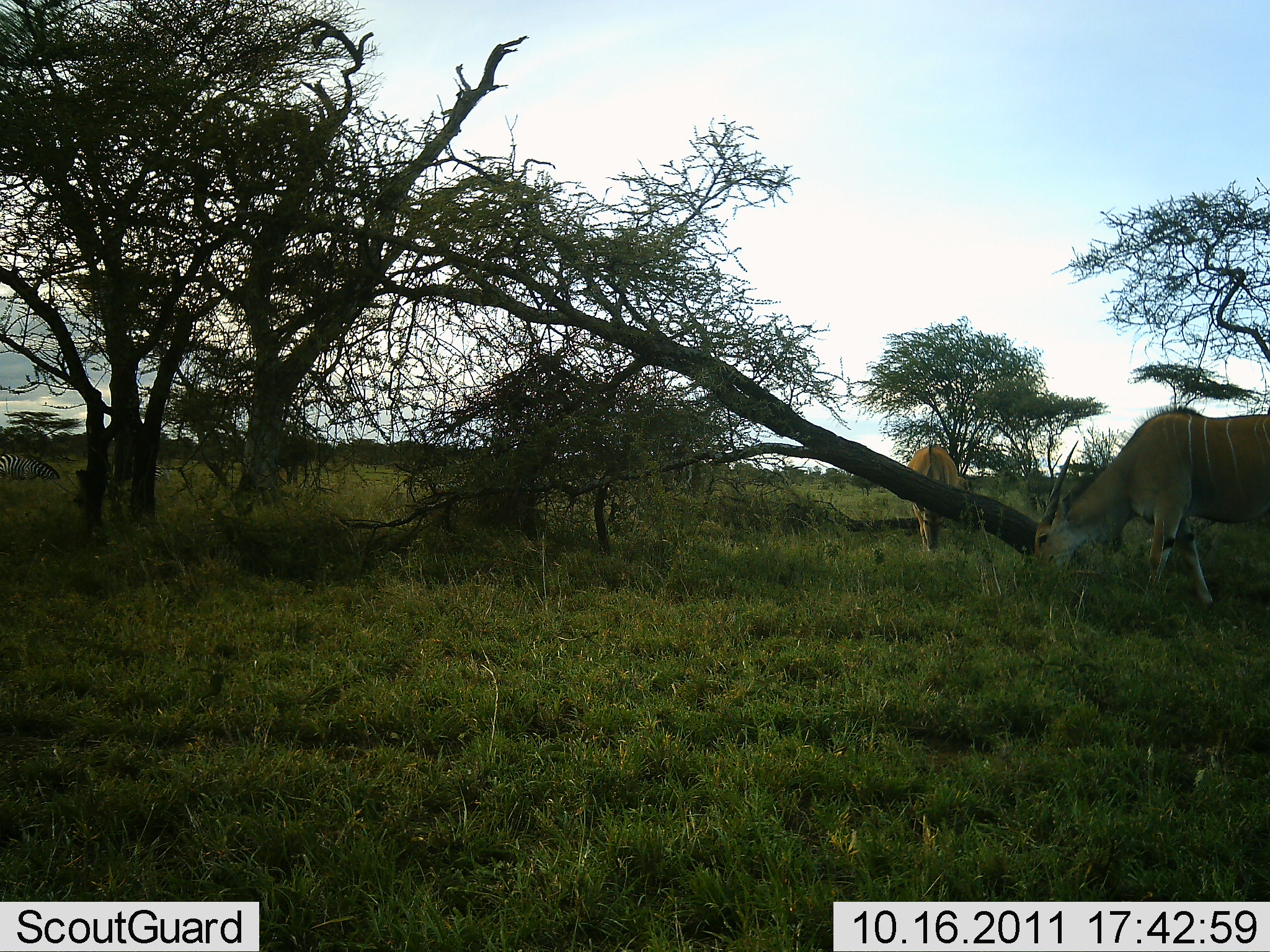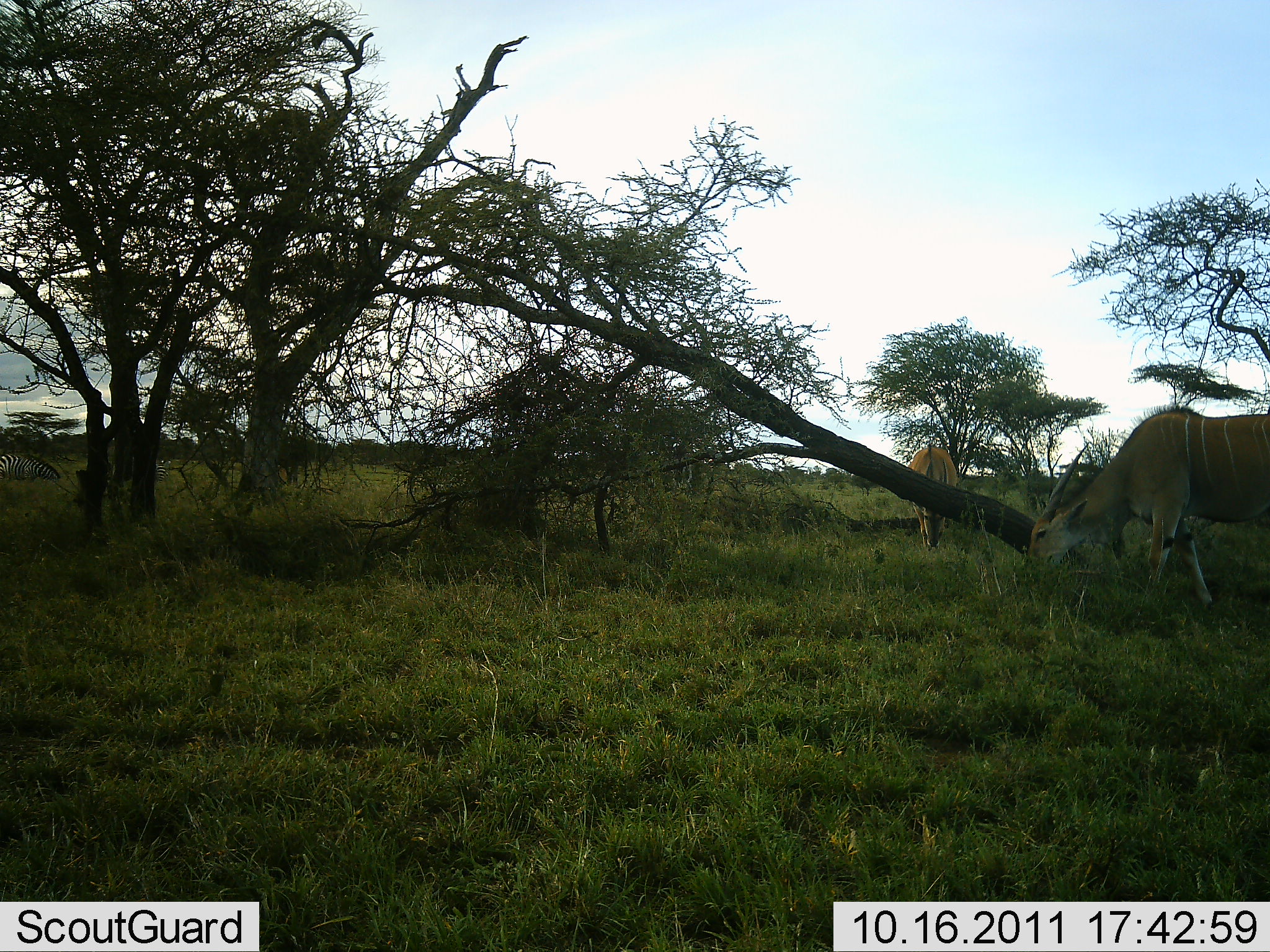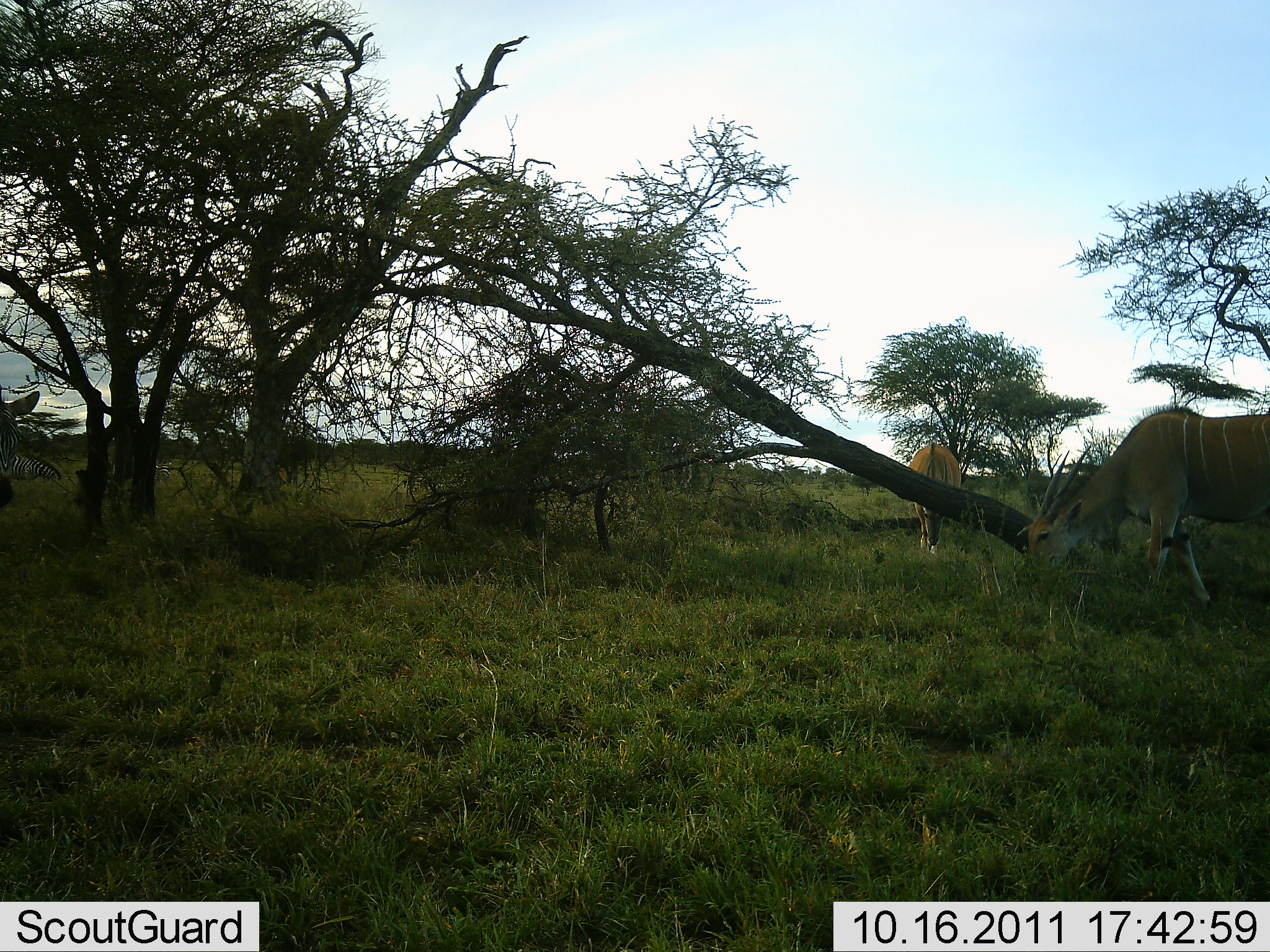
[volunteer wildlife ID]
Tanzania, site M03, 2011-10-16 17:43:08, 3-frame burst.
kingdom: Animalia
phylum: Chordata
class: Mammalia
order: Artiodactyla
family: Bovidae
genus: Tragelaphus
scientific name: Tragelaphus oryx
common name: eland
Eland (Tragelaphus oryx), count 2. Behavior (volunteer vote fractions): standing 28%, resting 0%, moving 6%, interacting 0%. Young present (vote fraction): 0%. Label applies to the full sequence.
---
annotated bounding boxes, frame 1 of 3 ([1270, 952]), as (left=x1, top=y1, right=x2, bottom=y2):
animal: (left=1033, top=403, right=1270, bottom=615); (left=907, top=443, right=958, bottom=555); (left=104, top=457, right=165, bottom=488); (left=1, top=454, right=62, bottom=482)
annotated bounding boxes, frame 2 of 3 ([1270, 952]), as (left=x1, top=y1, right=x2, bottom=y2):
animal: (left=1026, top=403, right=1270, bottom=607); (left=906, top=444, right=956, bottom=552); (left=96, top=457, right=170, bottom=490); (left=0, top=452, right=63, bottom=486)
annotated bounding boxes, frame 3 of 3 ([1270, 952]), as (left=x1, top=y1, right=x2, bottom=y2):
animal: (left=1028, top=403, right=1270, bottom=612); (left=1, top=384, right=63, bottom=503); (left=907, top=442, right=962, bottom=558); (left=150, top=462, right=173, bottom=485)